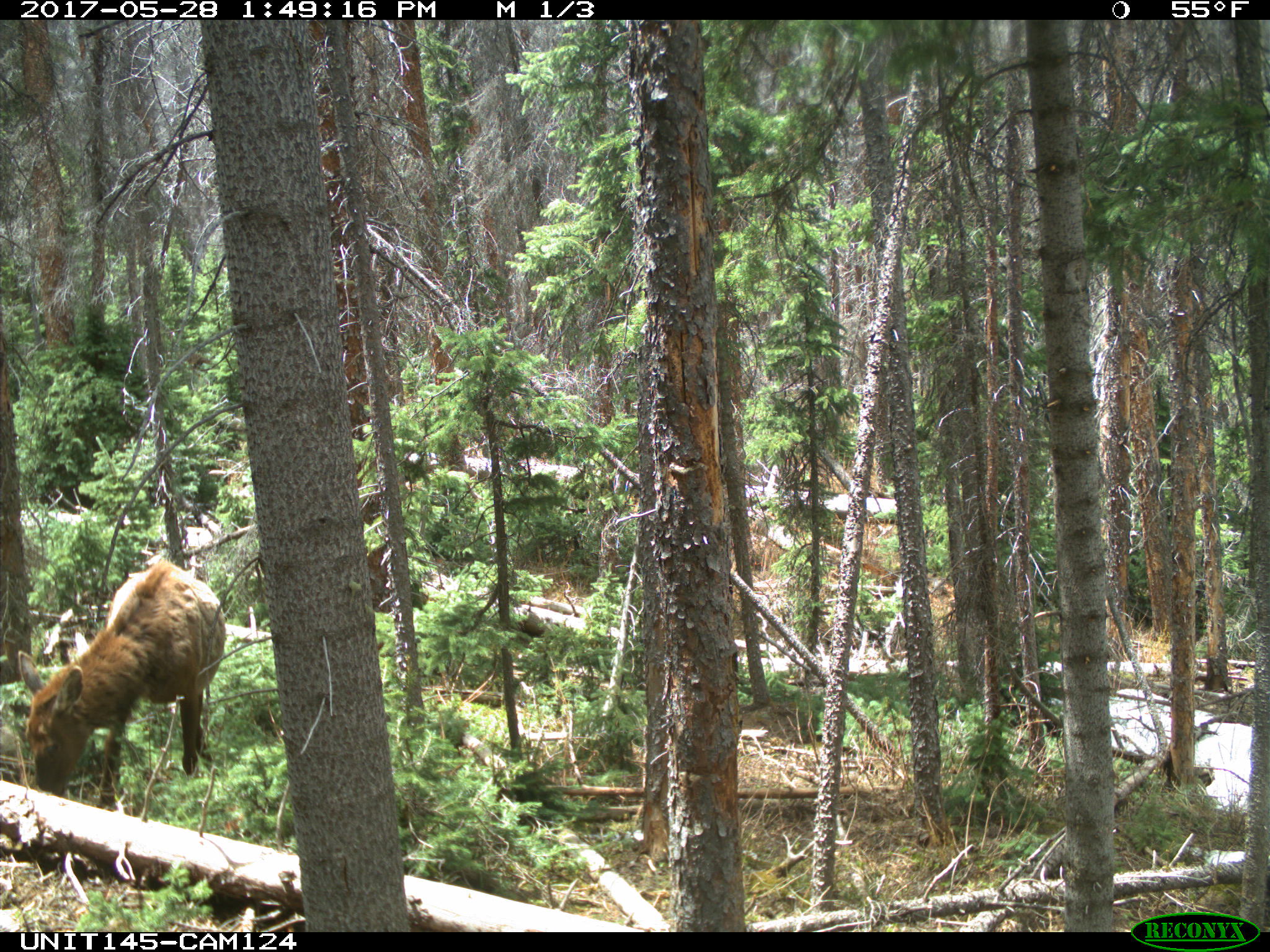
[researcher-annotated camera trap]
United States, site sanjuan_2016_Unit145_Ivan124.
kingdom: Animalia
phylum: Chordata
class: Mammalia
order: Artiodactyla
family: Cervidae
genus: Cervus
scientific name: Cervus elaphus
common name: red deer